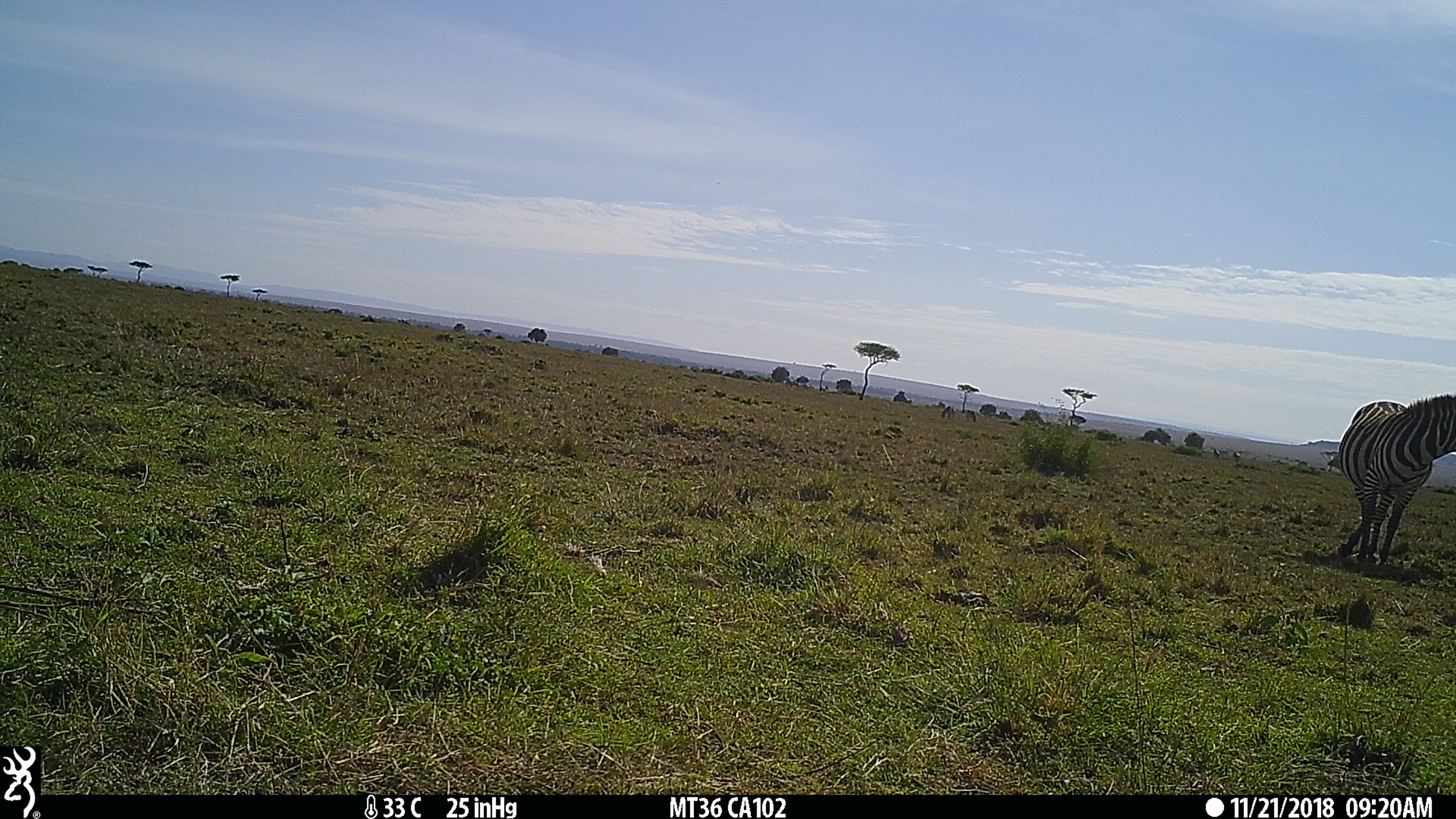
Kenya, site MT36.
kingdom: Animalia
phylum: Chordata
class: Mammalia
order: Perissodactyla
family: Equidae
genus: Equus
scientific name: Equus quagga burchellii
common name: burchell's zebra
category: zebra